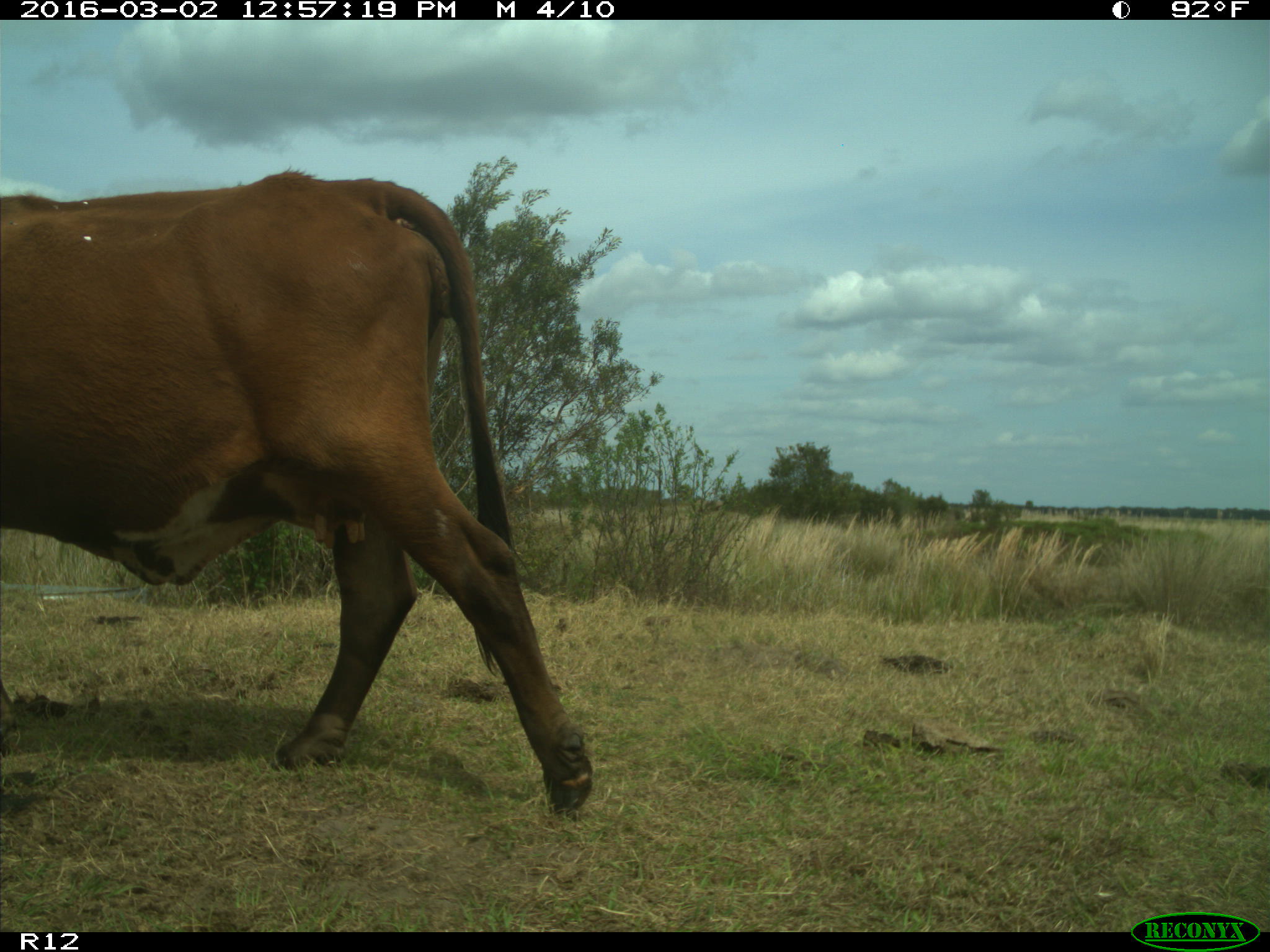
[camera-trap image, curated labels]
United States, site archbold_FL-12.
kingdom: Animalia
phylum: Chordata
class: Mammalia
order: Artiodactyla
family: Bovidae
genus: Bos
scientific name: Bos taurus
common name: domestic cow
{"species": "Bos taurus (domestic cow)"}